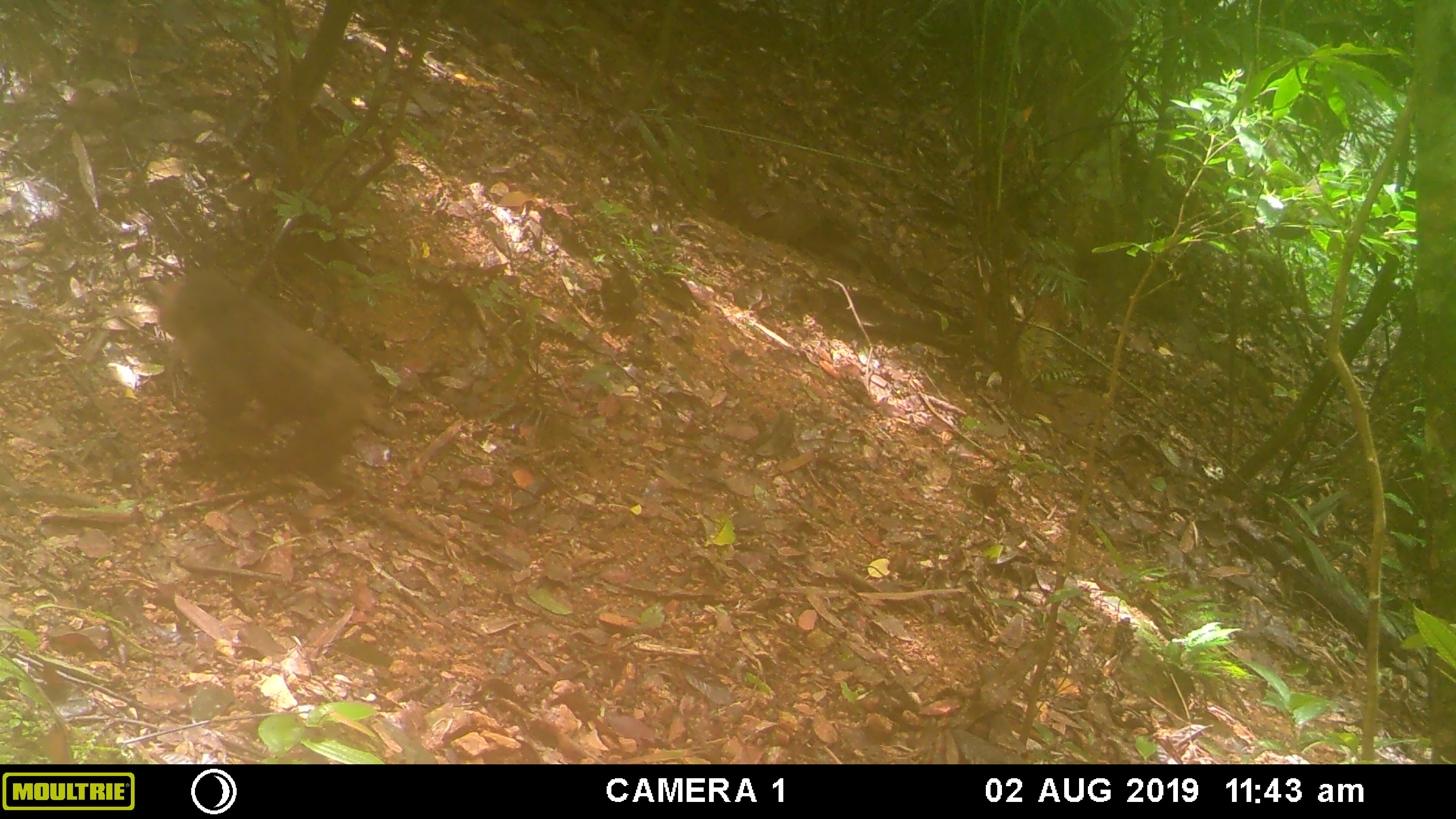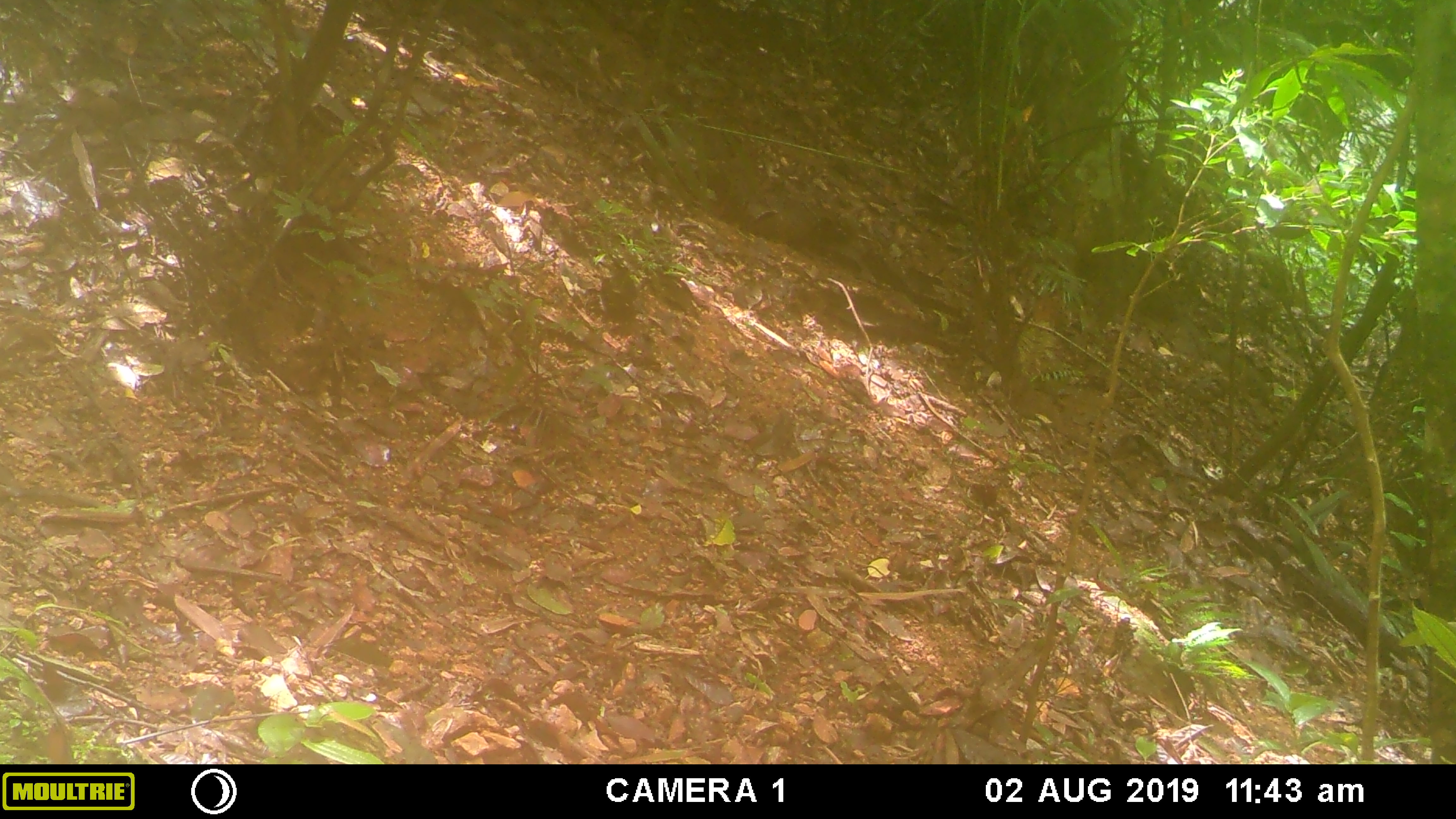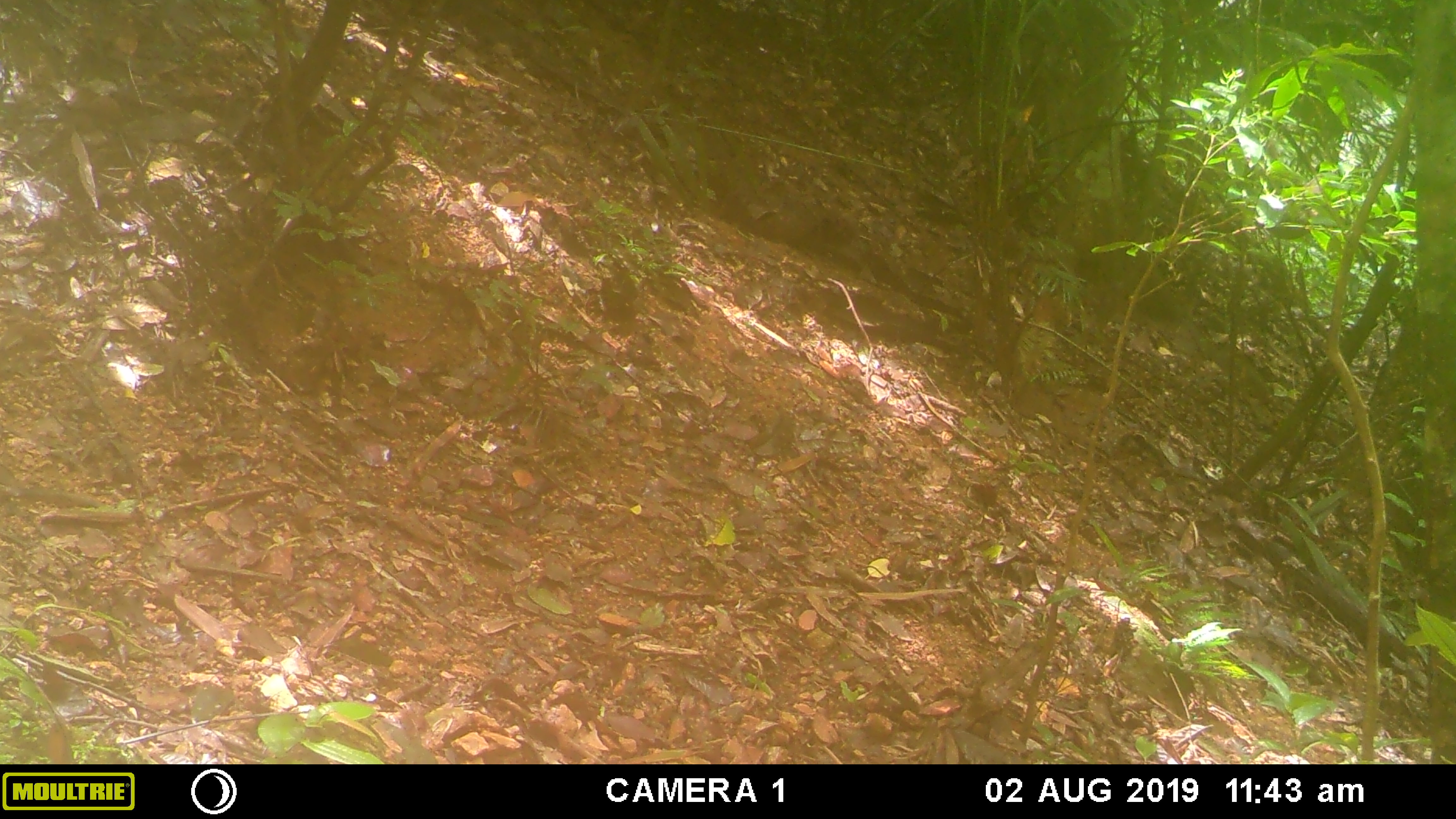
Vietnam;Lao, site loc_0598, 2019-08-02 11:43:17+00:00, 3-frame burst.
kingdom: Animalia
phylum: Chordata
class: Mammalia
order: Primates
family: Cercopithecidae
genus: Macaca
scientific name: Macaca arctoides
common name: stump-tailed macaque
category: stump tailed macaque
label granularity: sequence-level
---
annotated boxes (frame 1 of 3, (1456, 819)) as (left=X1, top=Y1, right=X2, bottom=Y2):
stump tailed macaque: (left=157, top=268, right=412, bottom=520)